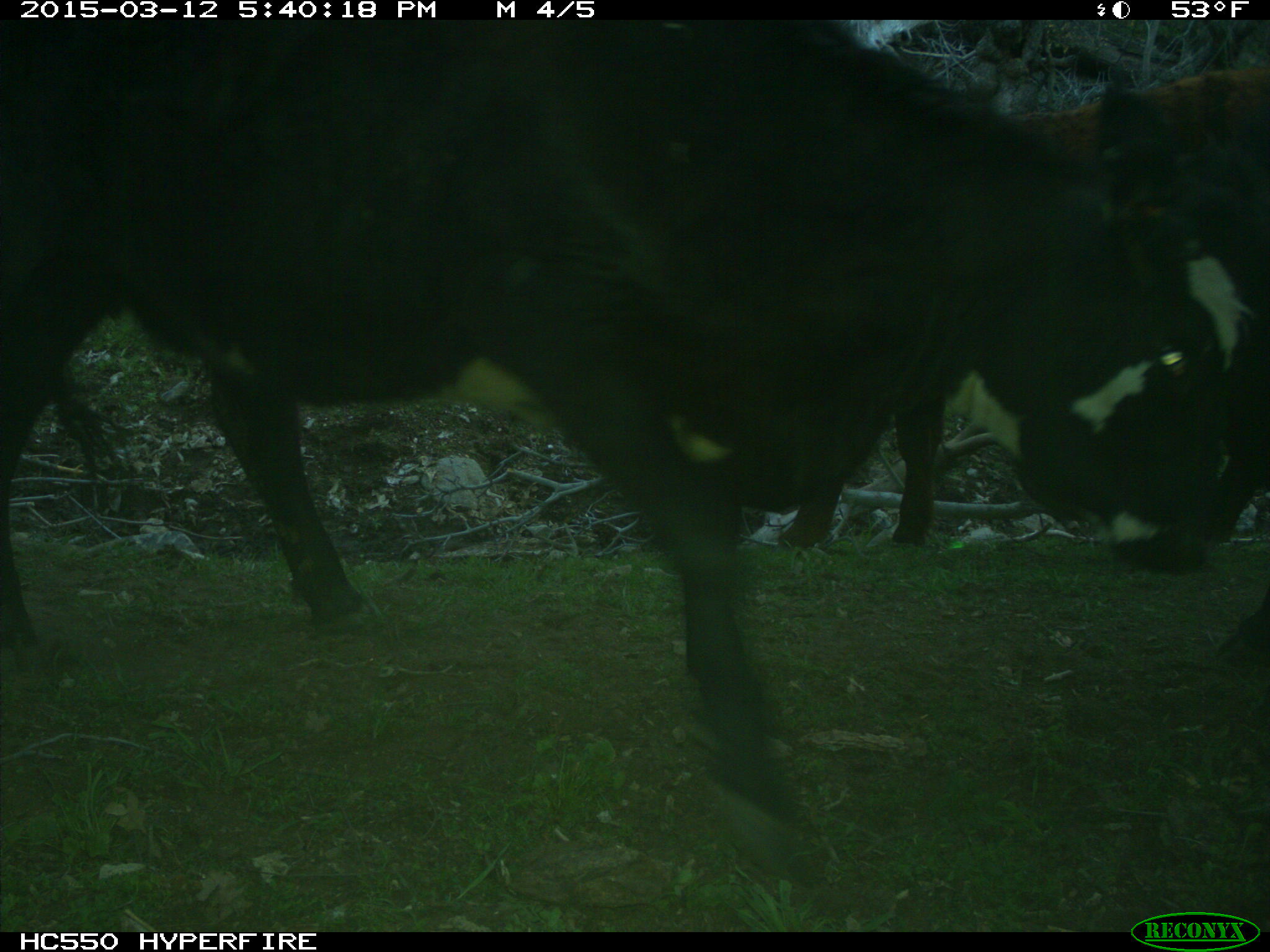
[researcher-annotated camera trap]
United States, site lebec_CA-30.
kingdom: Animalia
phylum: Chordata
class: Mammalia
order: Artiodactyla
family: Bovidae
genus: Bos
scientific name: Bos taurus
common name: domestic cow